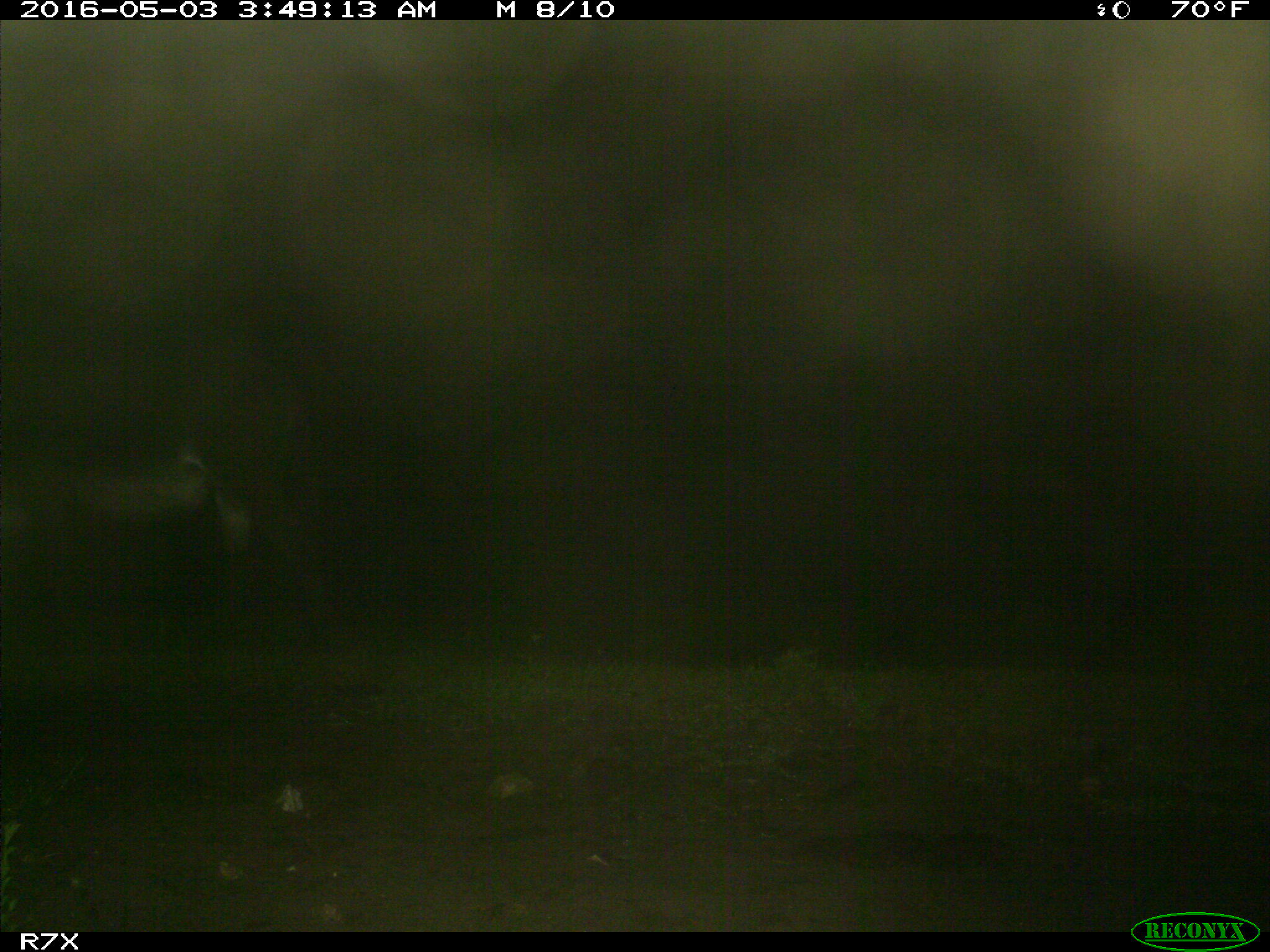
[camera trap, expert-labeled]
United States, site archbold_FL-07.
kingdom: Animalia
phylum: Chordata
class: Mammalia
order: Artiodactyla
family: Bovidae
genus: Bos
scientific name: Bos taurus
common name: domestic cow